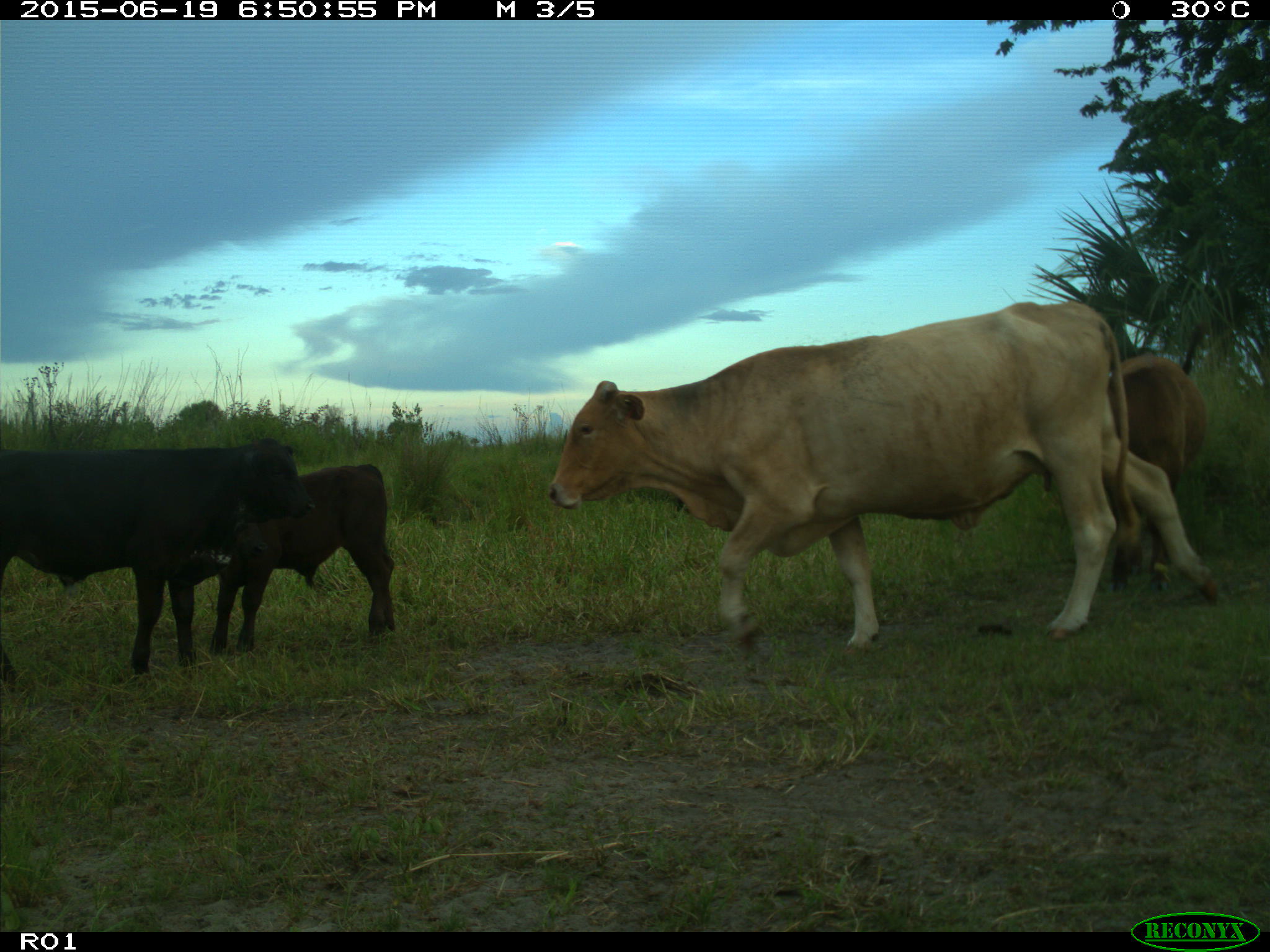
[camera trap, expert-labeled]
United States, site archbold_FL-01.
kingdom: Animalia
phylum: Chordata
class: Mammalia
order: Artiodactyla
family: Bovidae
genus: Bos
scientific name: Bos taurus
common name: domestic cow